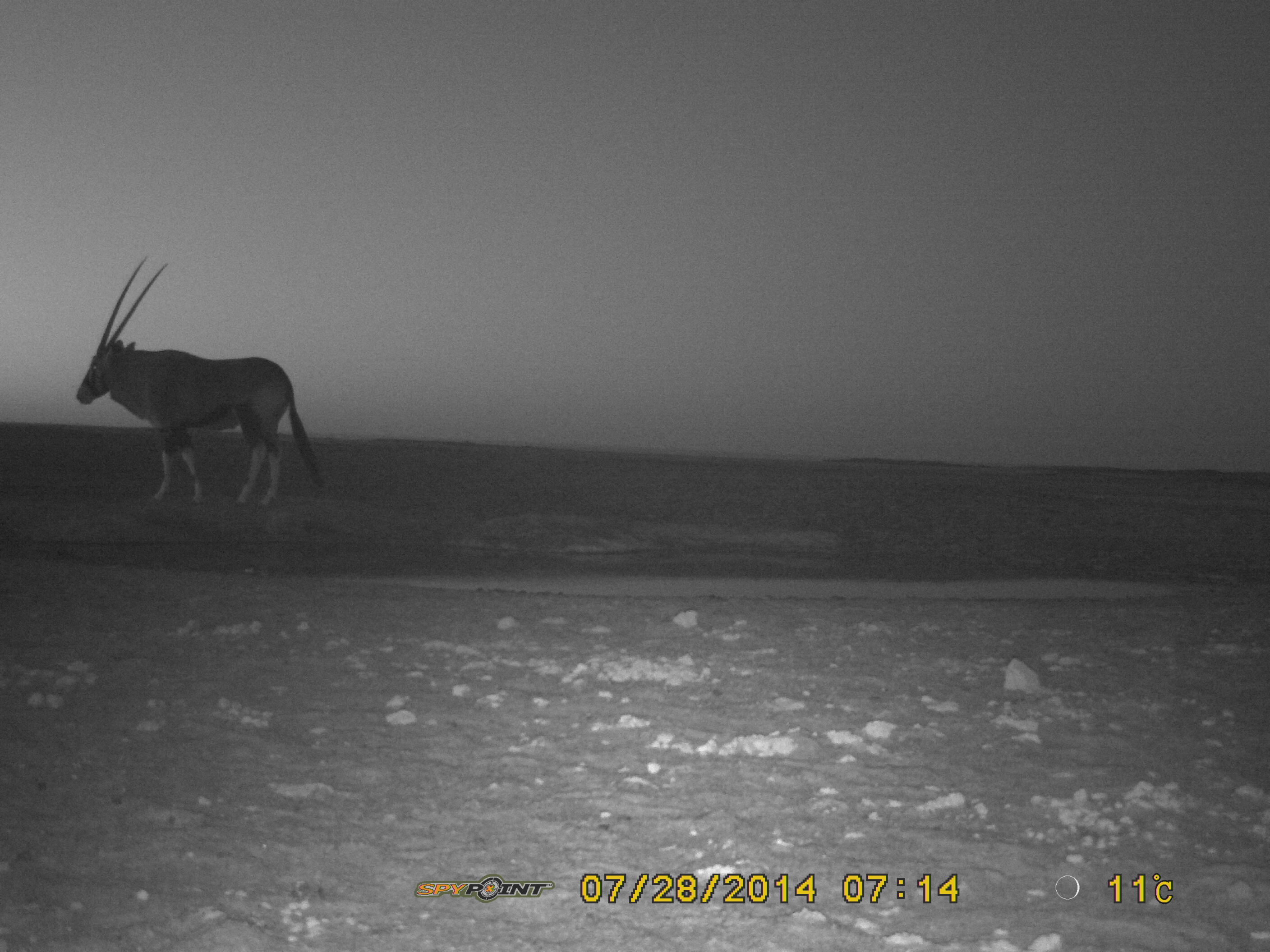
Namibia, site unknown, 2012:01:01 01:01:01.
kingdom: Animalia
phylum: Chordata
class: Mammalia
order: Artiodactyla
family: Bovidae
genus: Oryx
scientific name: Oryx gazella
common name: gemsbok